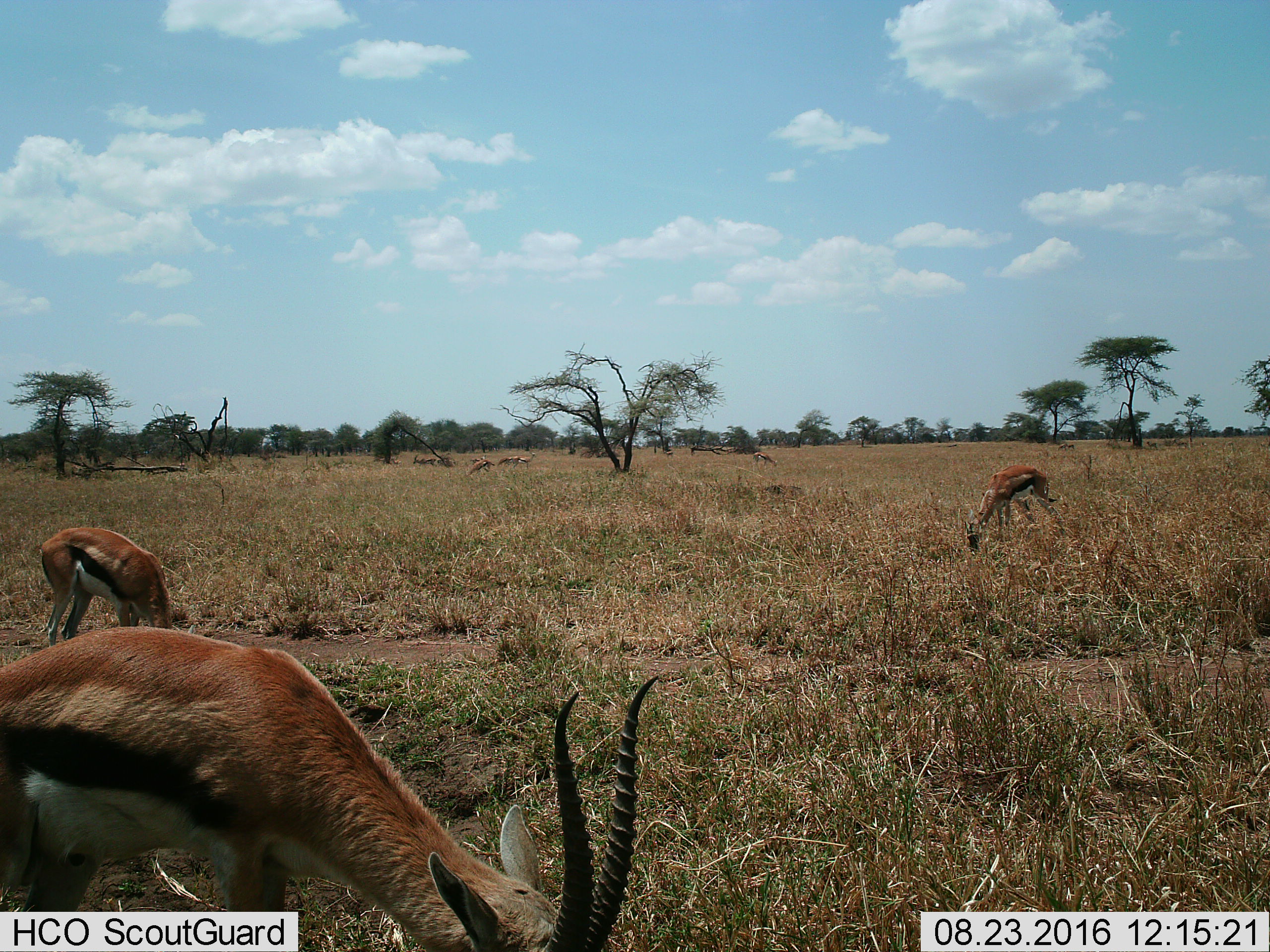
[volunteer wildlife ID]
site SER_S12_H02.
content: unidentified animal